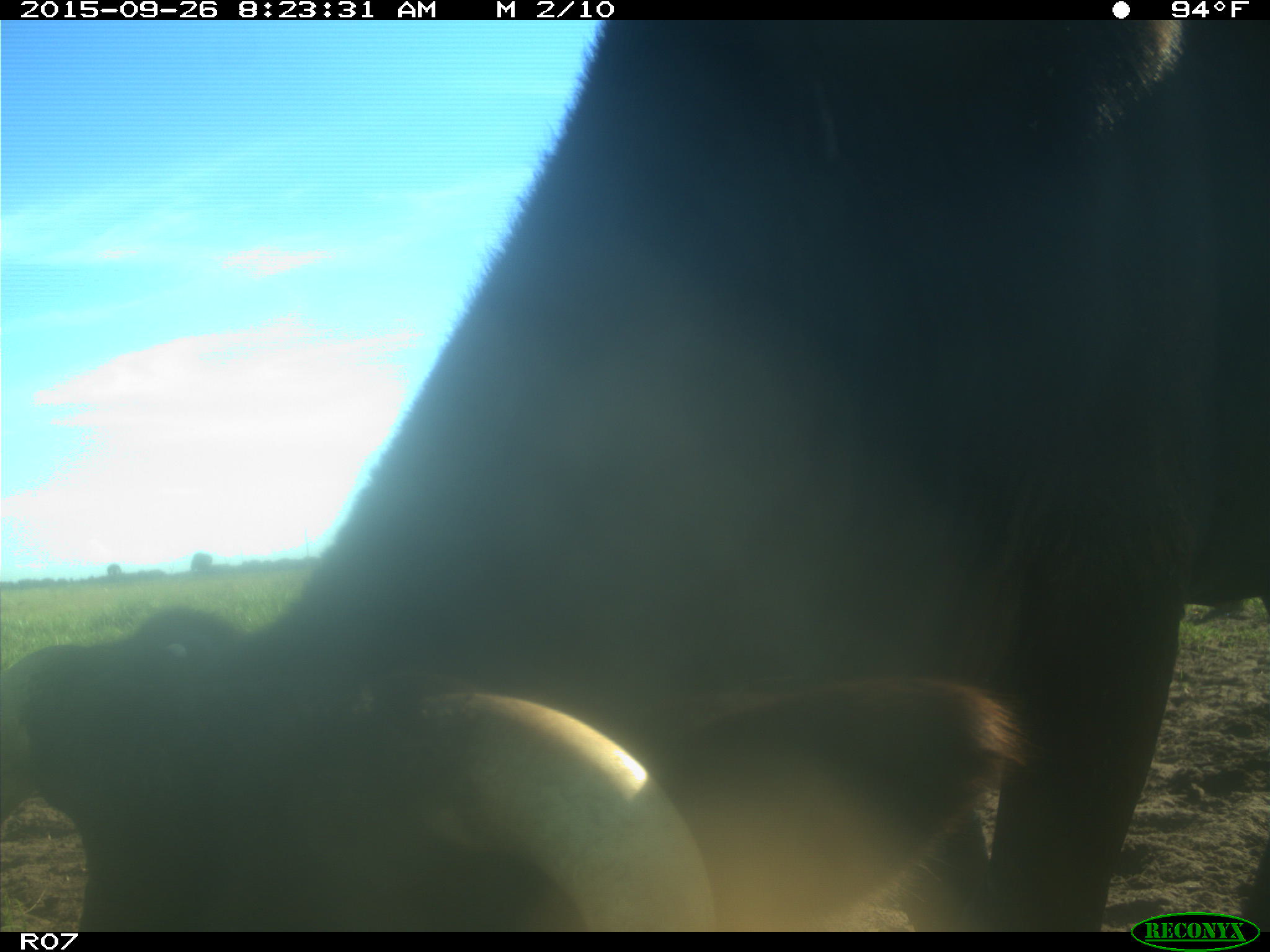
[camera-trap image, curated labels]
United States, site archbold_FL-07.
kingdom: Animalia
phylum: Chordata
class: Mammalia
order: Artiodactyla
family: Bovidae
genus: Bos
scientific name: Bos taurus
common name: domestic cow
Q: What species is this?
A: Bos taurus (domestic cow).